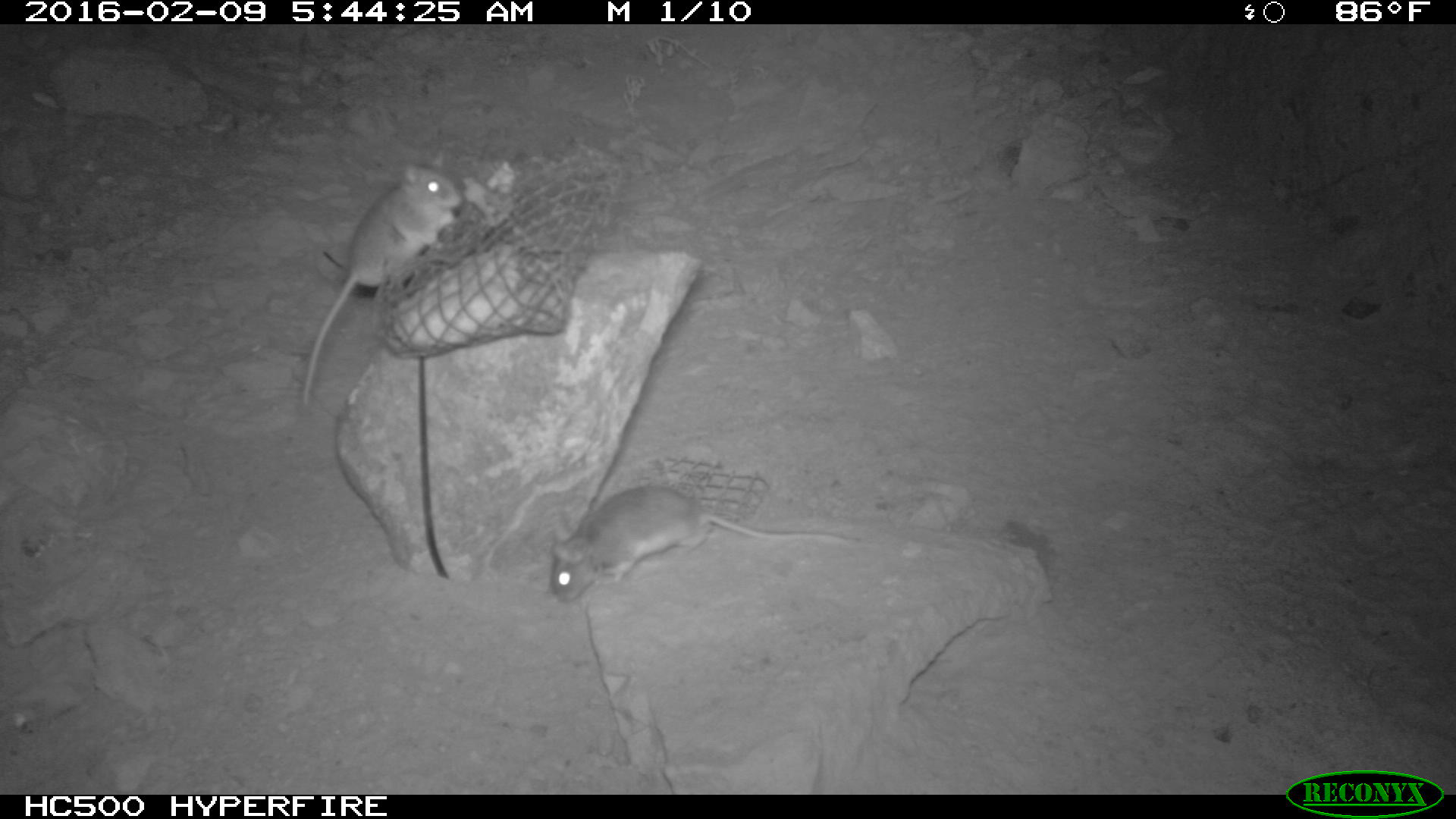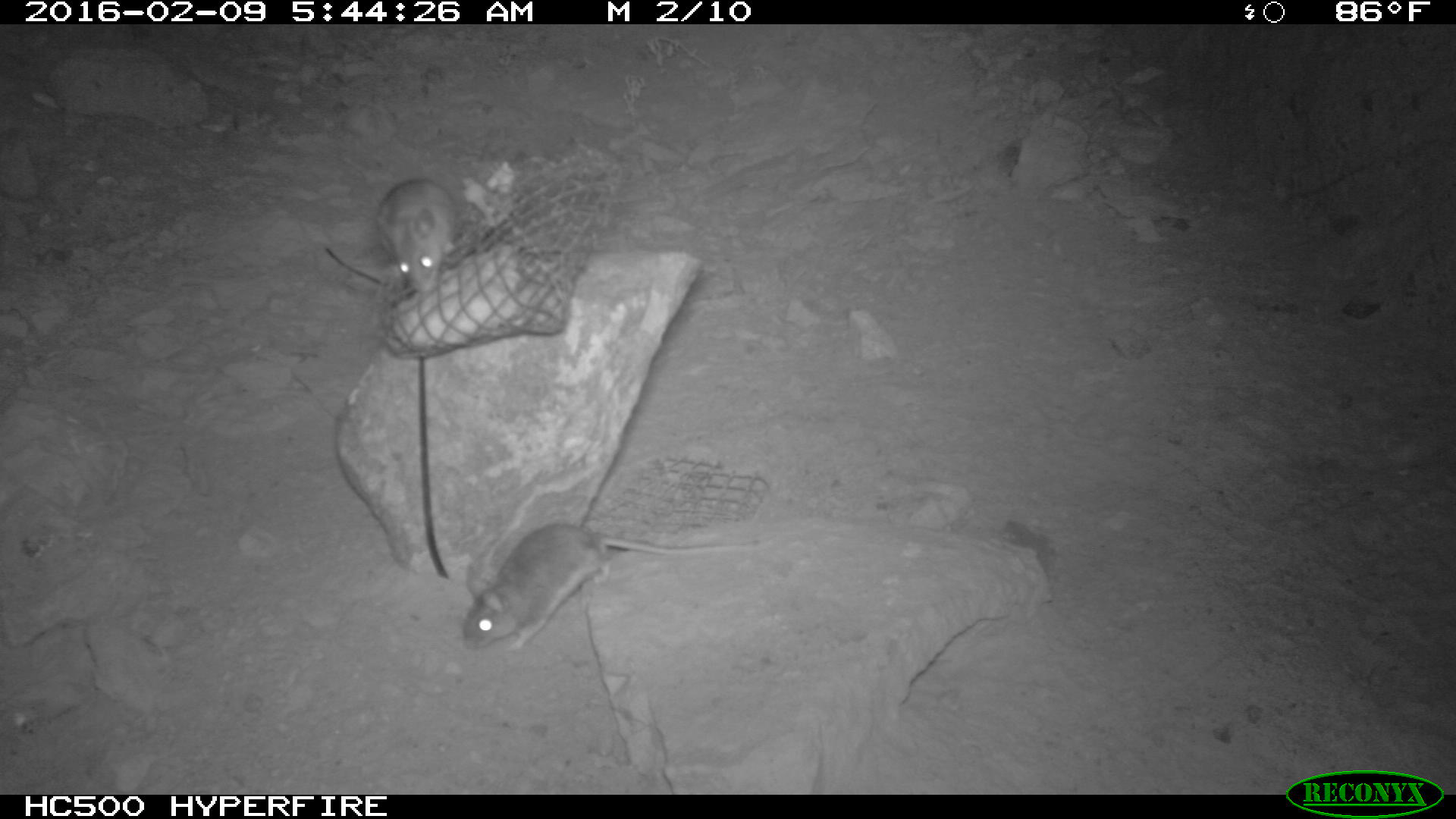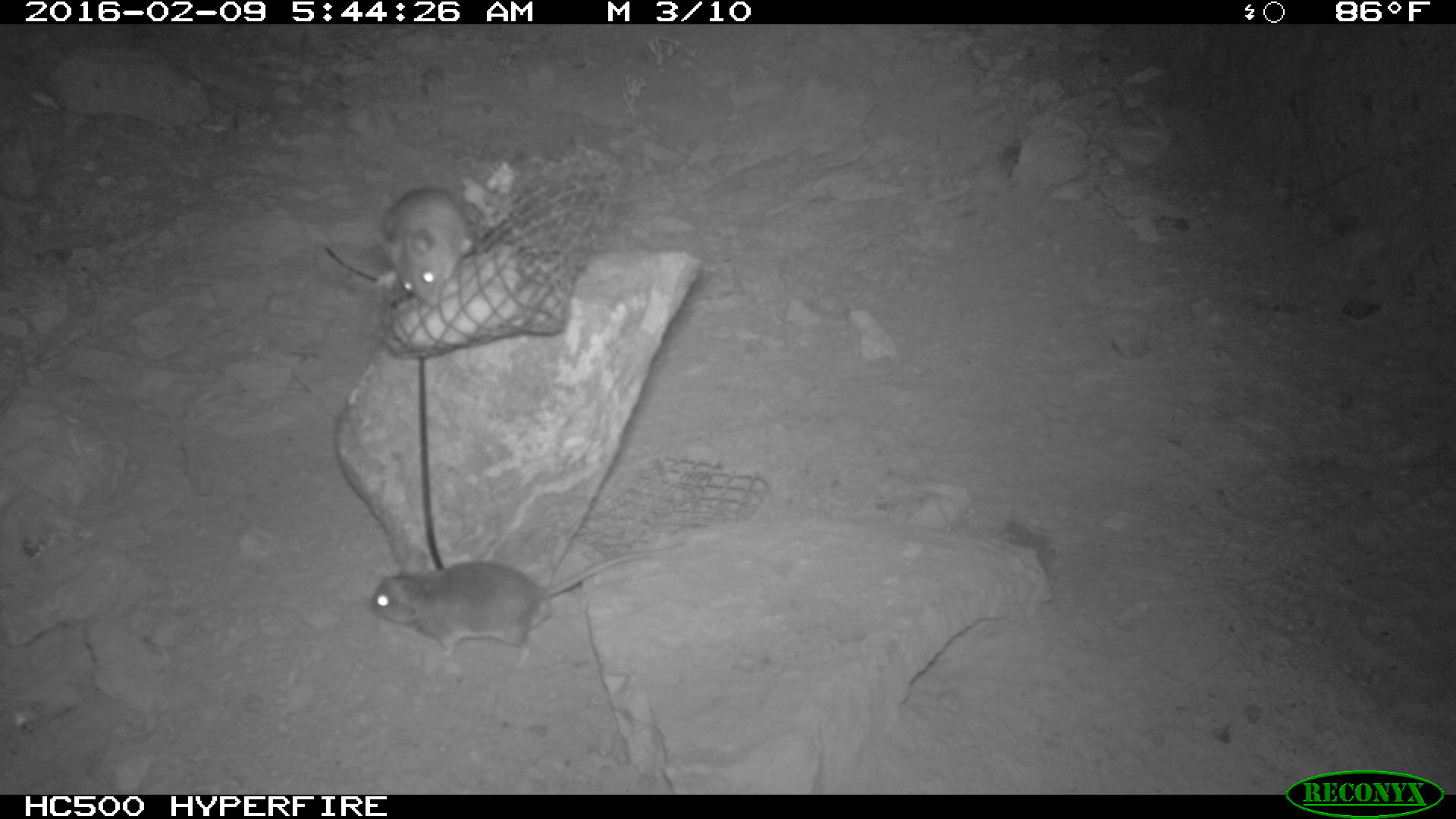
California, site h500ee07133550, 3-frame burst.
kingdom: Animalia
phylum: Chordata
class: Mammalia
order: Rodentia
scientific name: Rodentia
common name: rodent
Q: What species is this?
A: Rodent (Rodentia).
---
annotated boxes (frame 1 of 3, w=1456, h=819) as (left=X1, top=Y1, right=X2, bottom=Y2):
rodent: (left=301, top=150, right=463, bottom=406); (left=548, top=485, right=865, bottom=603)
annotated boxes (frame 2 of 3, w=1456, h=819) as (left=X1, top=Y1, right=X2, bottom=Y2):
rodent: (left=455, top=519, right=779, bottom=651); (left=379, top=157, right=457, bottom=294)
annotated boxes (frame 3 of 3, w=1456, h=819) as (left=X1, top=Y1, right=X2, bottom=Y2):
rodent: (left=368, top=539, right=677, bottom=671); (left=372, top=186, right=478, bottom=303)